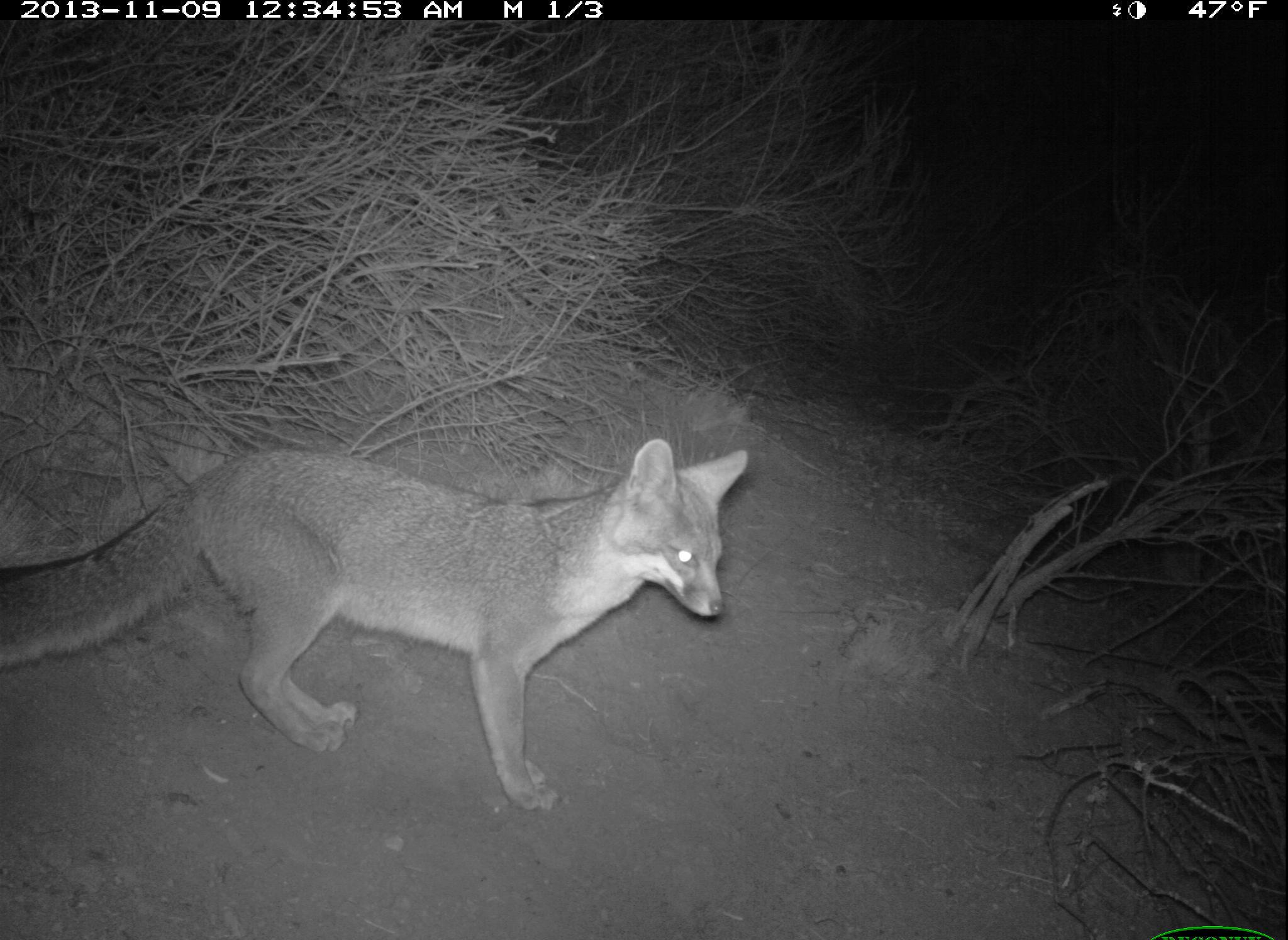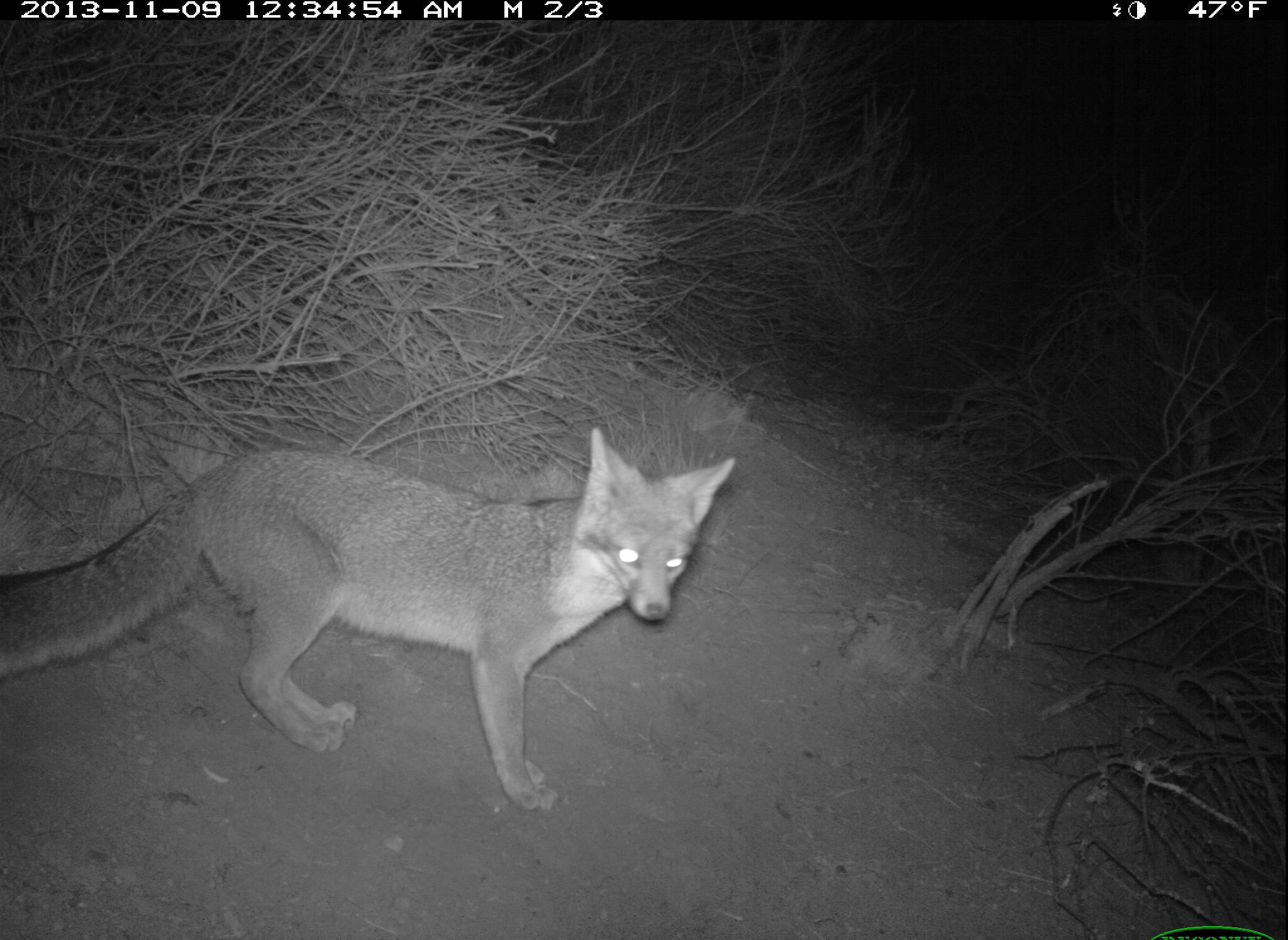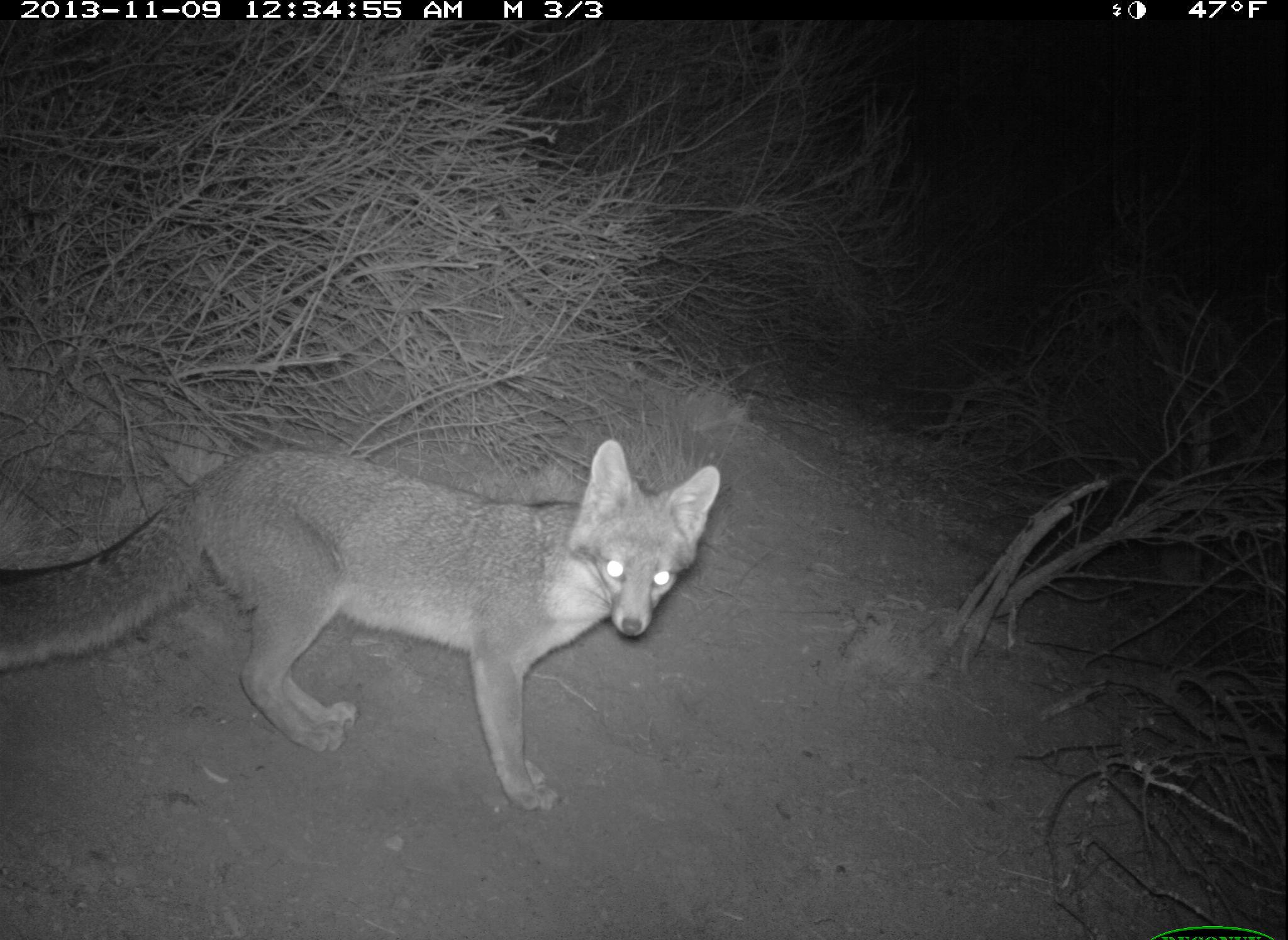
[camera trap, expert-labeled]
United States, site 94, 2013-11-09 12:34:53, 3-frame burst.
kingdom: Animalia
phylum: Chordata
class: Mammalia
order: Carnivora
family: Canidae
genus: Urocyon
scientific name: Urocyon cinereoargenteus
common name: gray fox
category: fox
Fox (gray fox) (Urocyon cinereoargenteus).